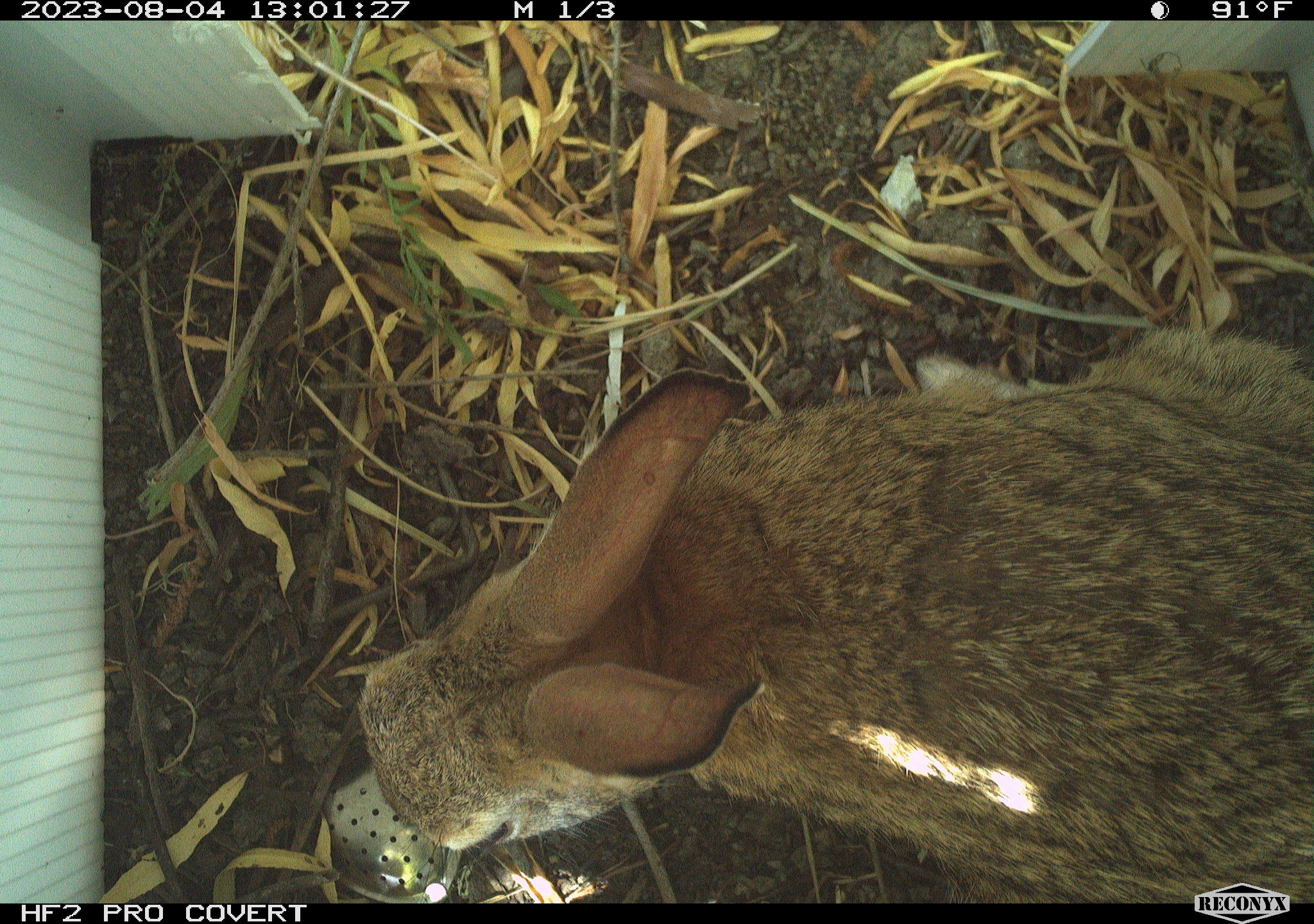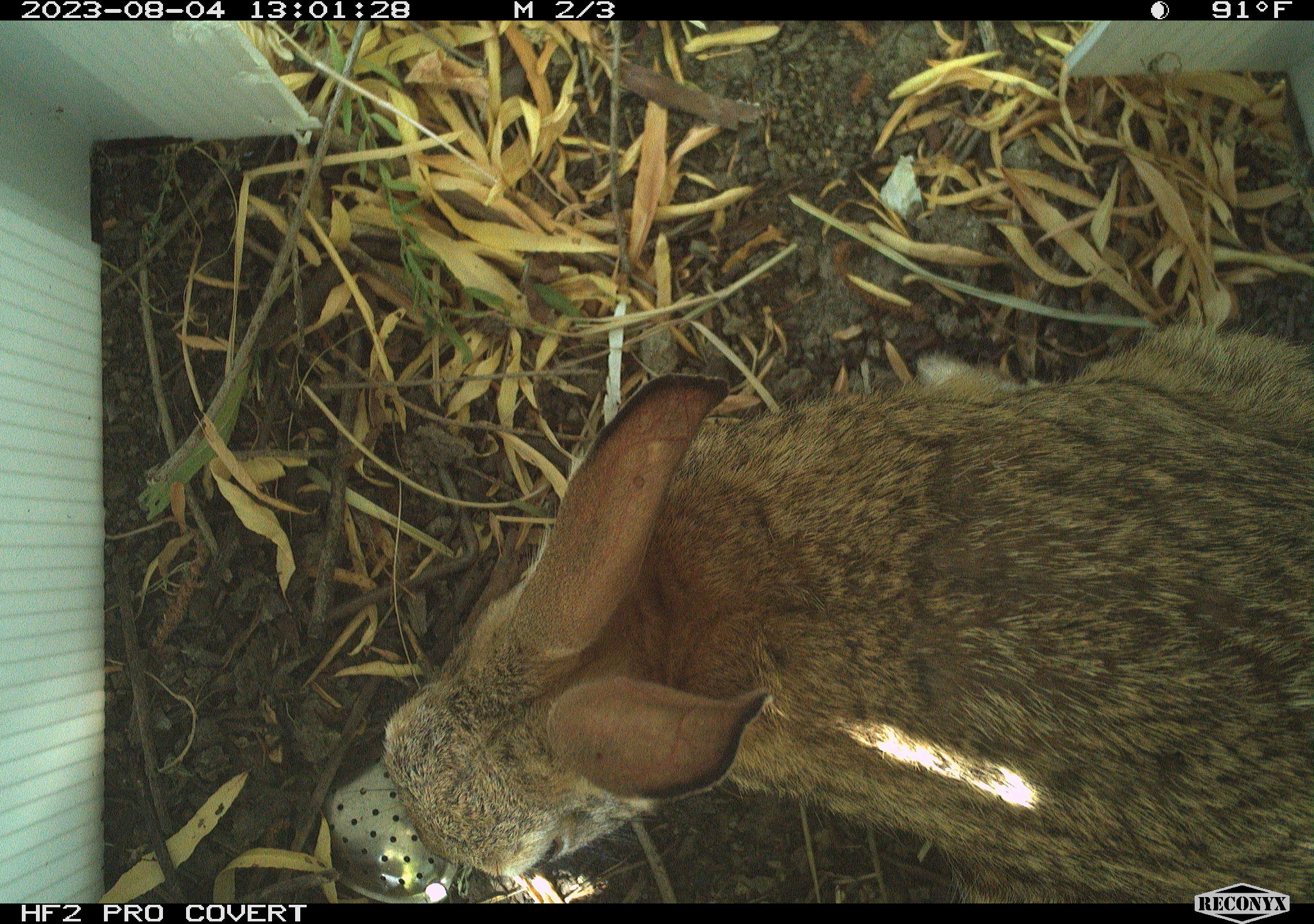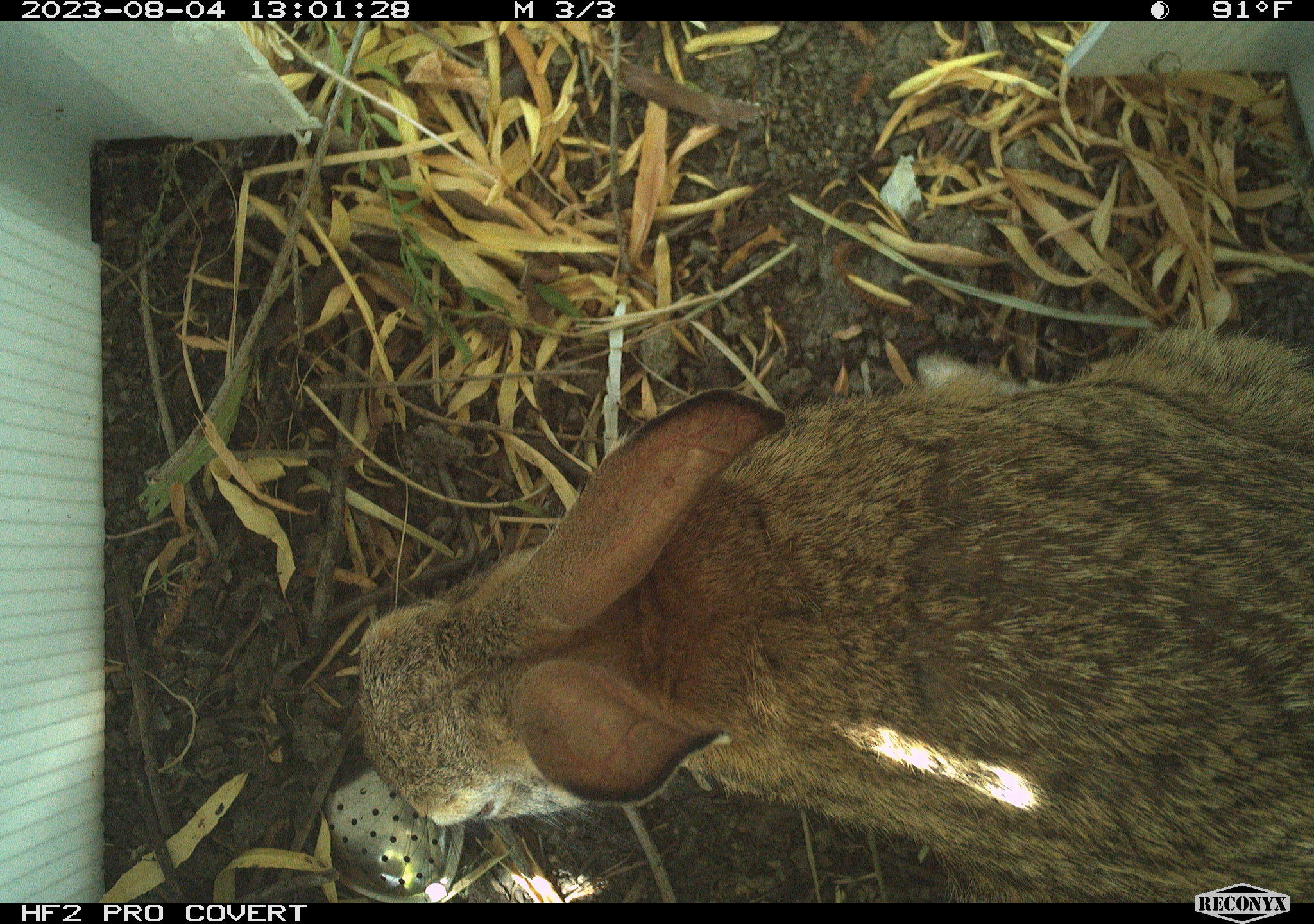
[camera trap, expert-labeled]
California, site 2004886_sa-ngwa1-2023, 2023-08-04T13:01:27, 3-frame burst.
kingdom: Animalia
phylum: Chordata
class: Mammalia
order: Lagomorpha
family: Leporidae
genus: Sylvilagus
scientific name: Sylvilagus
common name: cottontail rabbits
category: sylvilagus species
Sylvilagus species (cottontail rabbits) (Sylvilagus).